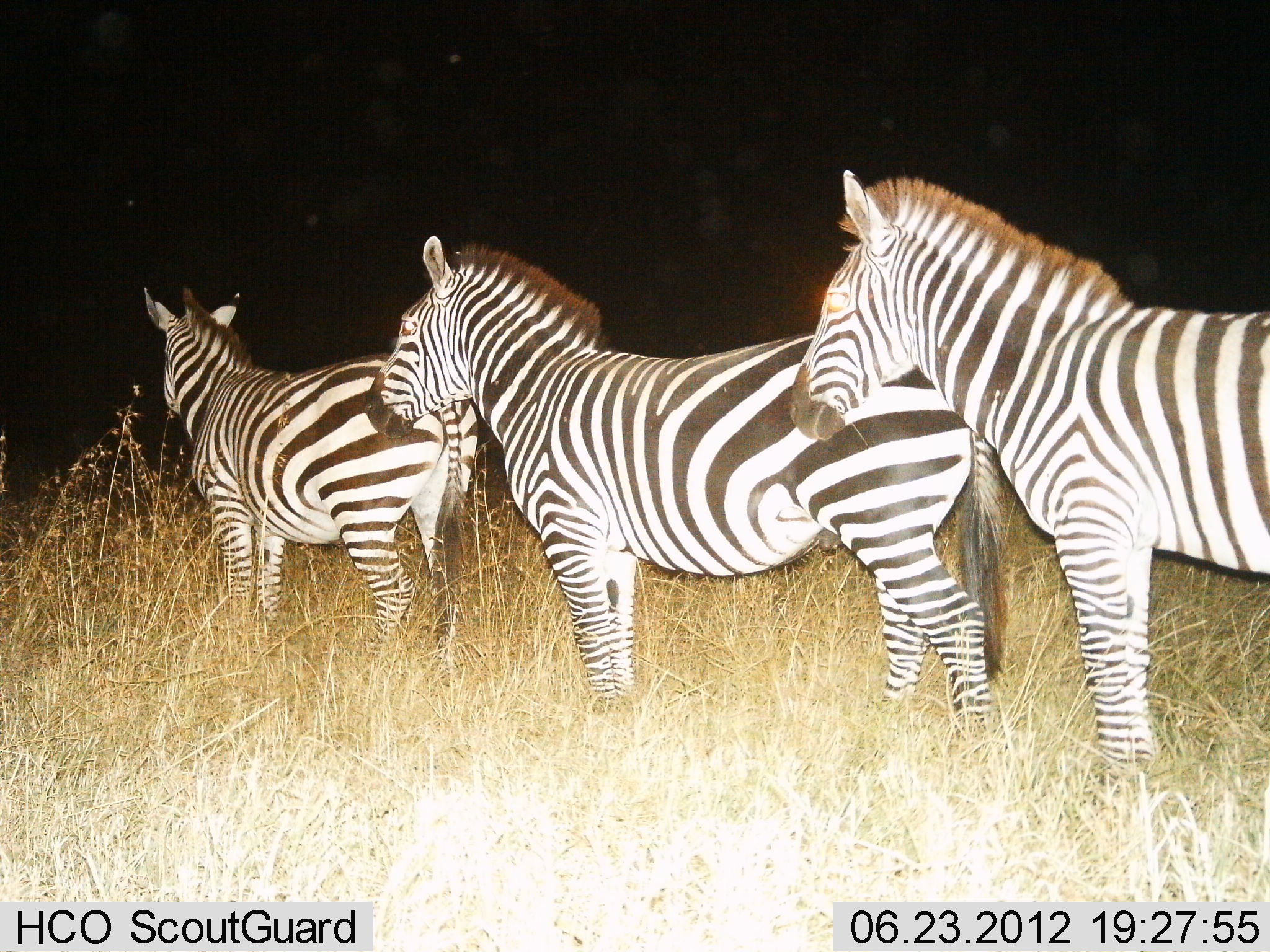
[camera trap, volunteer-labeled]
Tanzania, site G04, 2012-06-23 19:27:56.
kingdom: Animalia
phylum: Chordata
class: Mammalia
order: Perissodactyla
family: Equidae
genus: Equus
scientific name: Equus quagga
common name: plains zebra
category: zebra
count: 3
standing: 80%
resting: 0%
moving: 20%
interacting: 0%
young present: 0%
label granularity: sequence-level